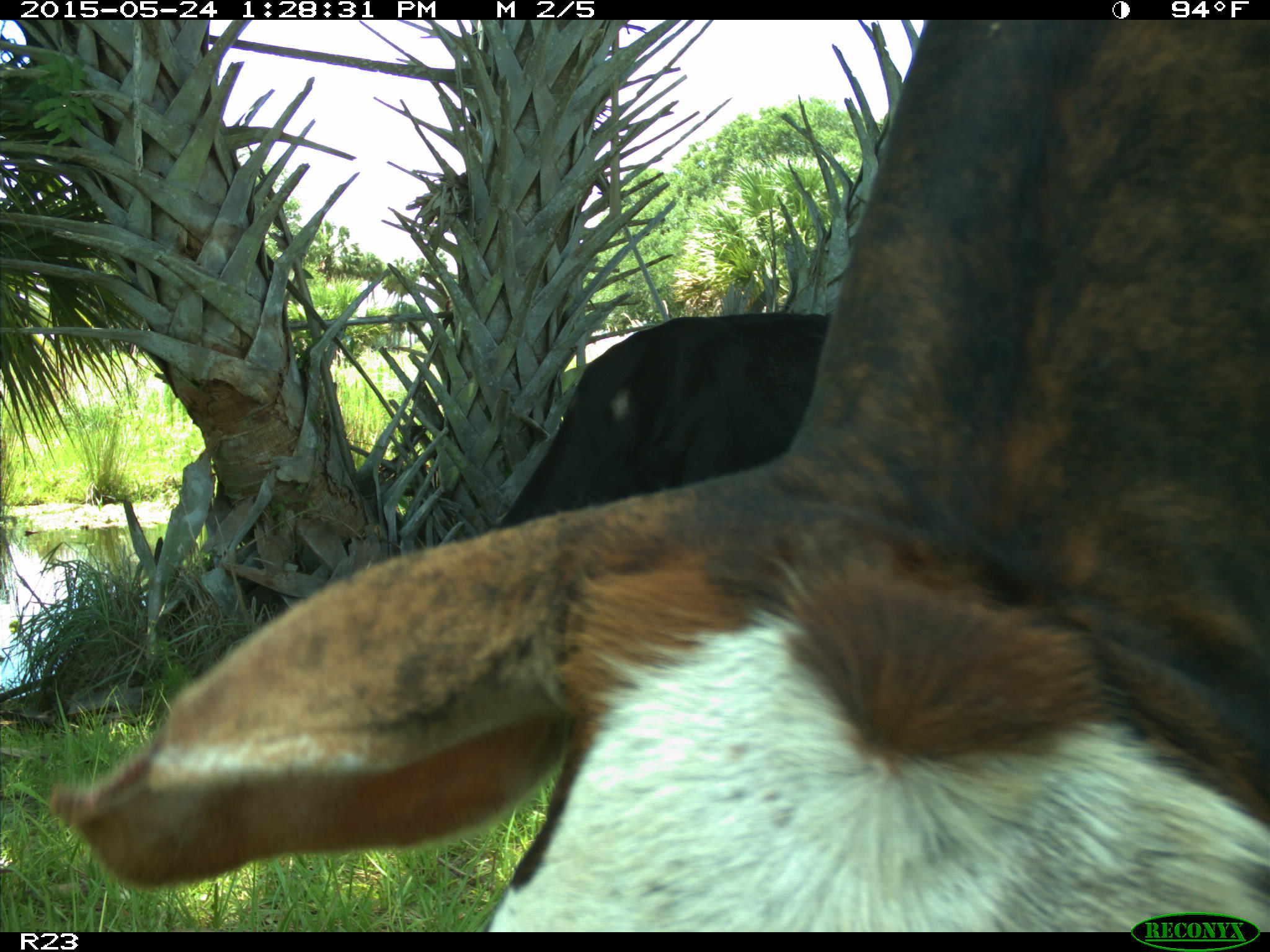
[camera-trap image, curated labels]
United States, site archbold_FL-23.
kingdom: Animalia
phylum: Chordata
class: Mammalia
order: Artiodactyla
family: Bovidae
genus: Bos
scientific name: Bos taurus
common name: domestic cow